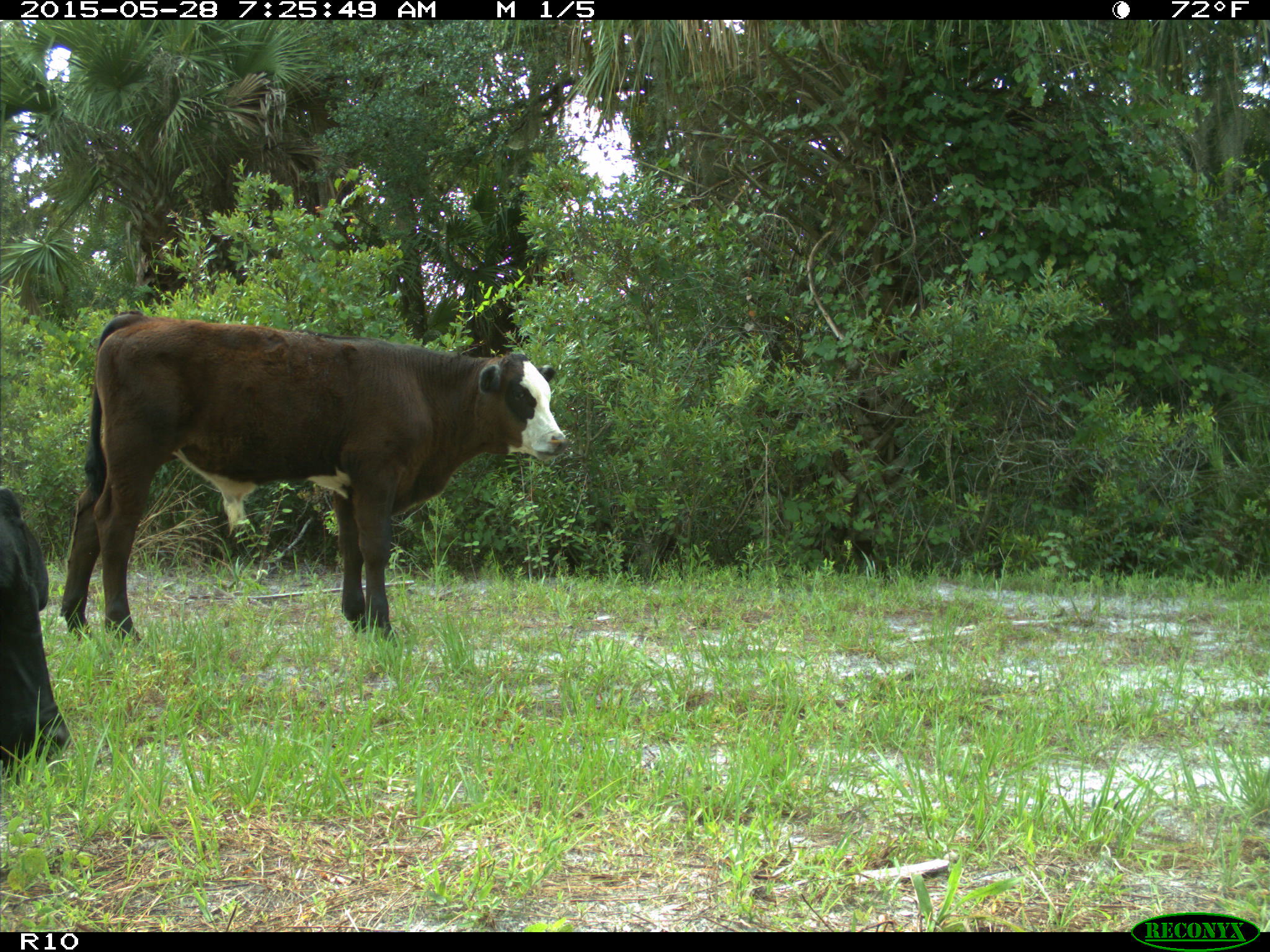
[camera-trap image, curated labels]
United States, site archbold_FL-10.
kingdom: Animalia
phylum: Chordata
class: Mammalia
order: Artiodactyla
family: Bovidae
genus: Bos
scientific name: Bos taurus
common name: domestic cow